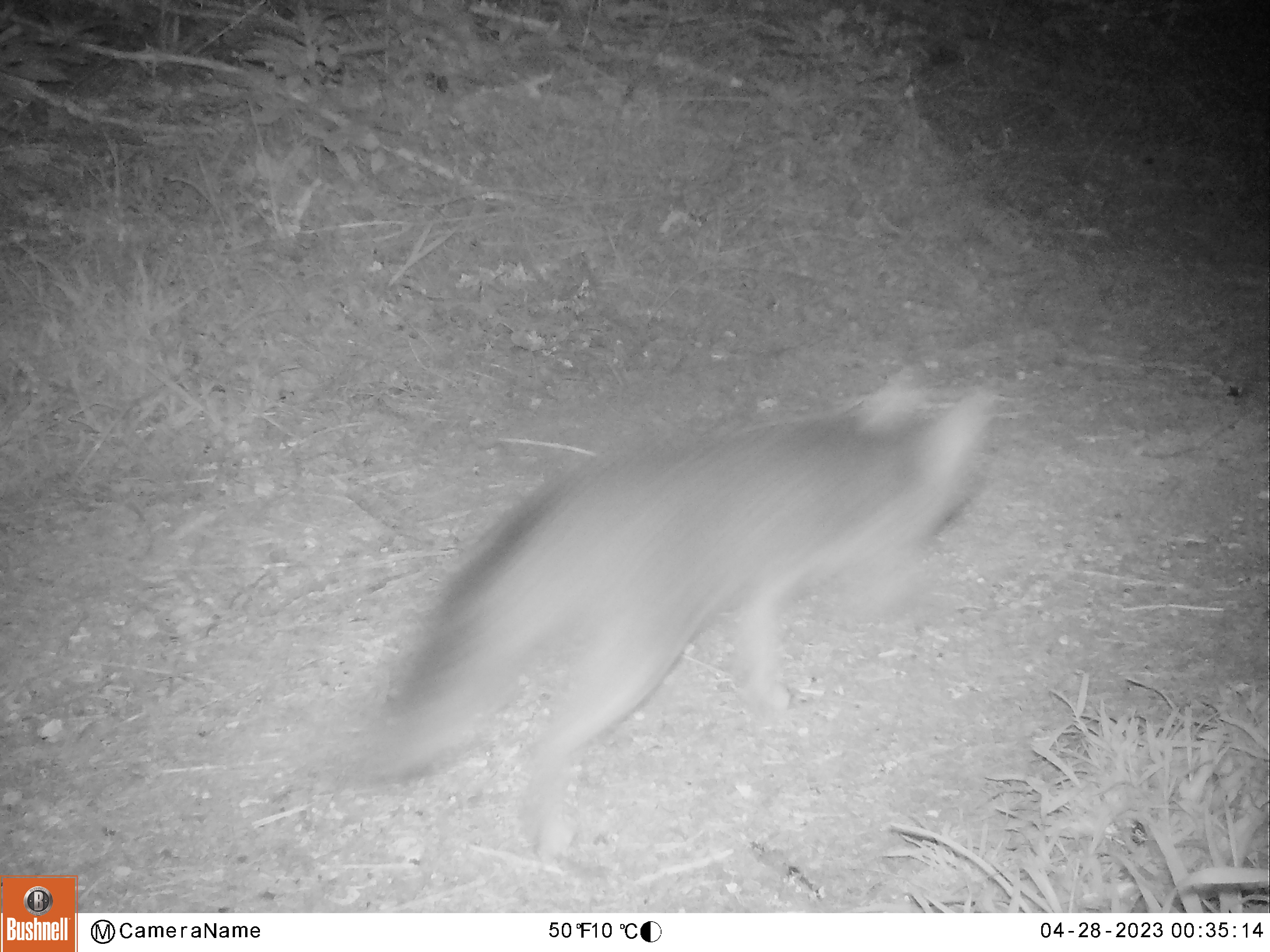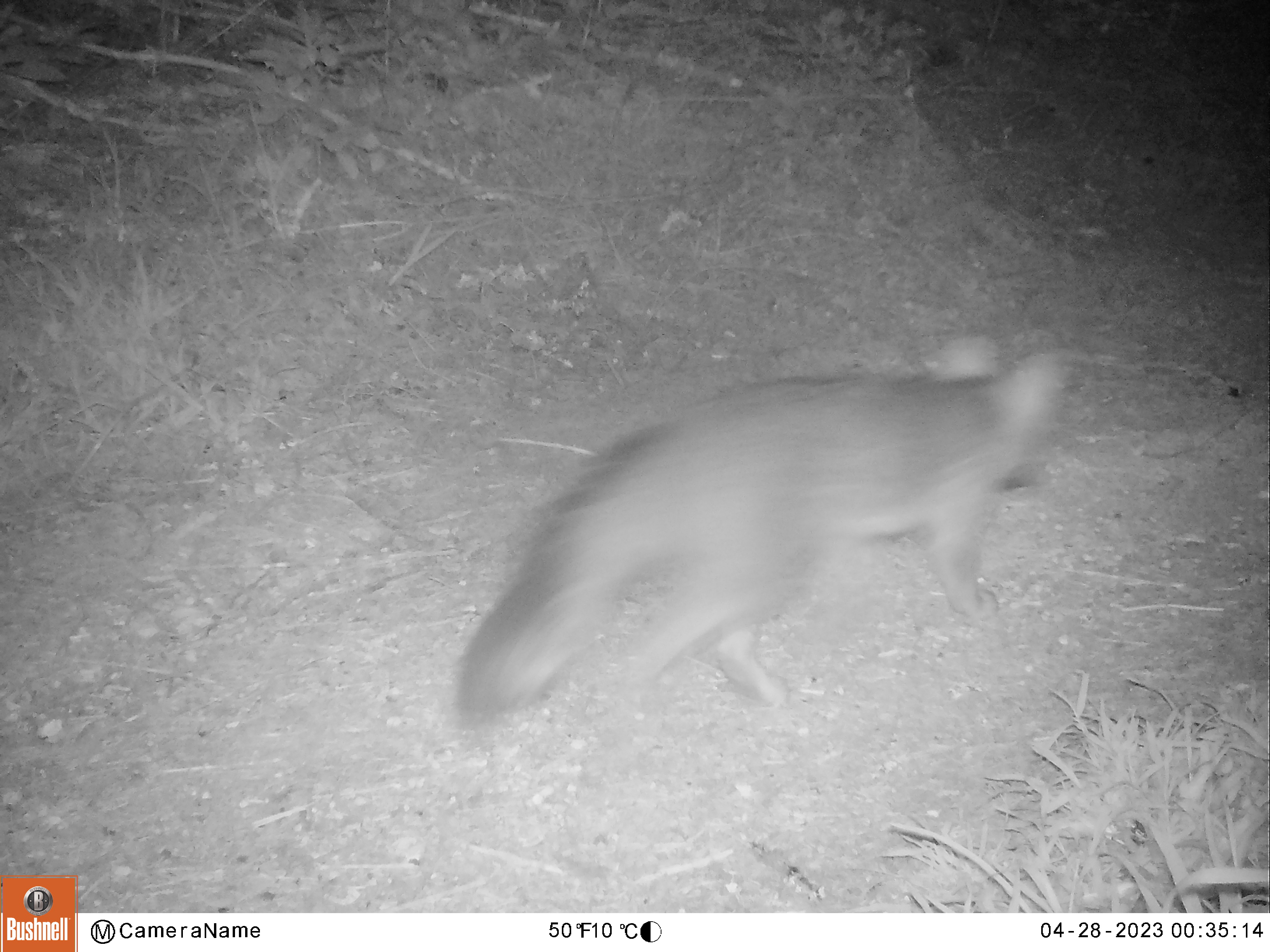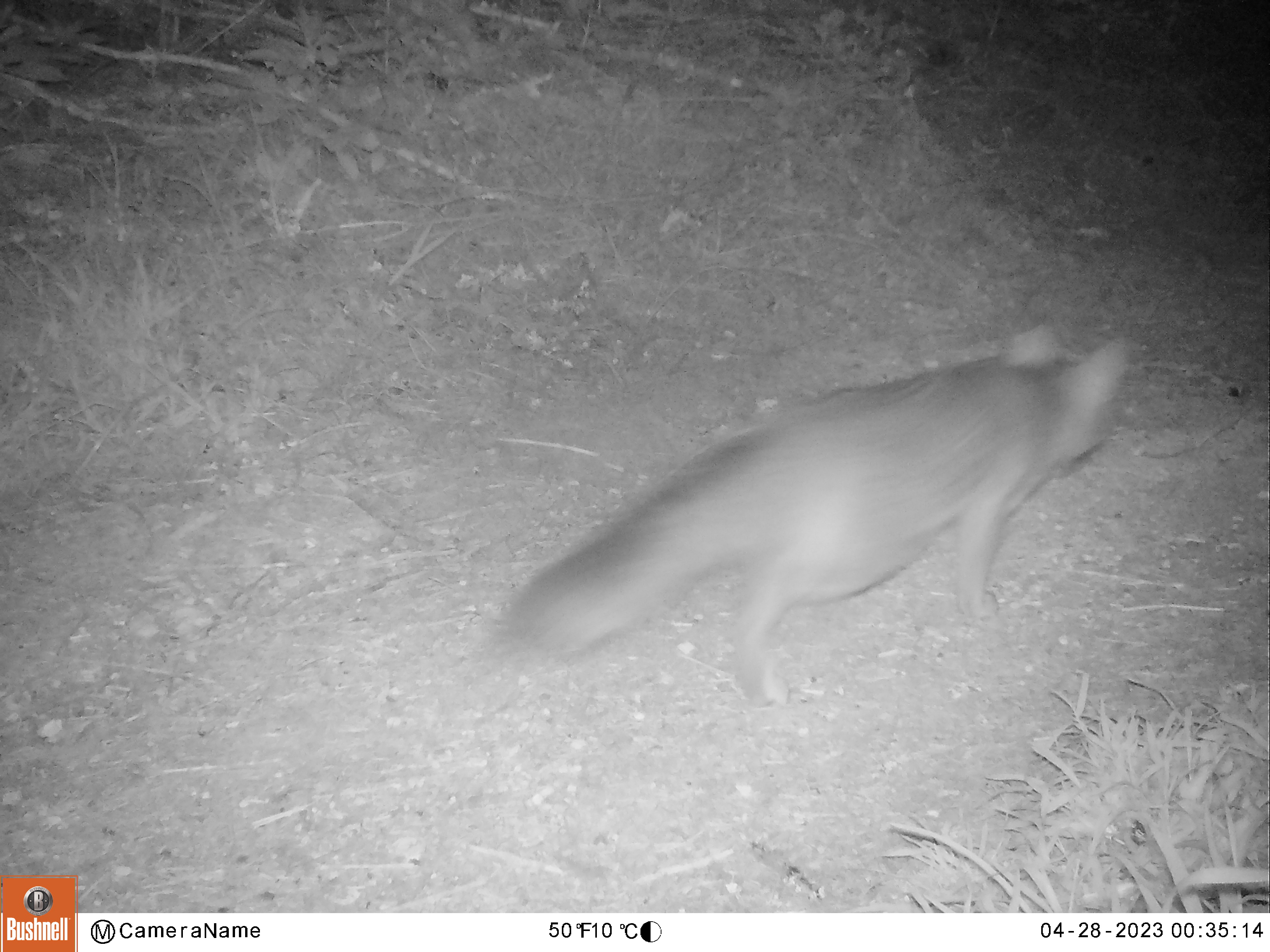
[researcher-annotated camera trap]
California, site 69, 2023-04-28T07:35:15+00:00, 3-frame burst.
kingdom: Animalia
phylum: Chordata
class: Mammalia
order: Carnivora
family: Canidae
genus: Urocyon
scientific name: Urocyon cinereoargenteus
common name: gray fox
Gray fox (Urocyon cinereoargenteus).